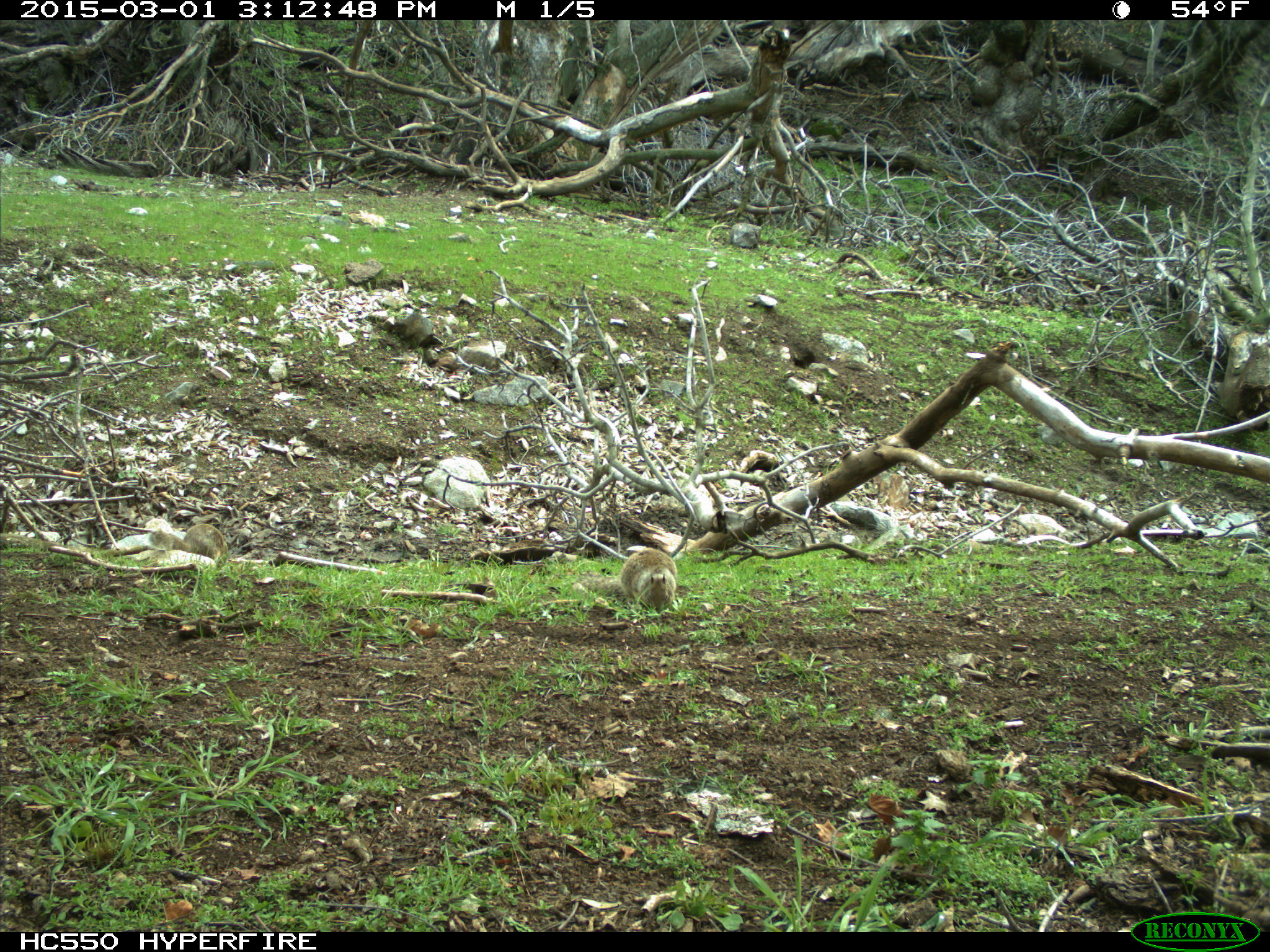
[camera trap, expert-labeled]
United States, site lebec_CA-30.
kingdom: Animalia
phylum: Chordata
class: Mammalia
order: Rodentia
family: Sciuridae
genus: Otospermophilus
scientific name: Otospermophilus beecheyi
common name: california ground squirrel